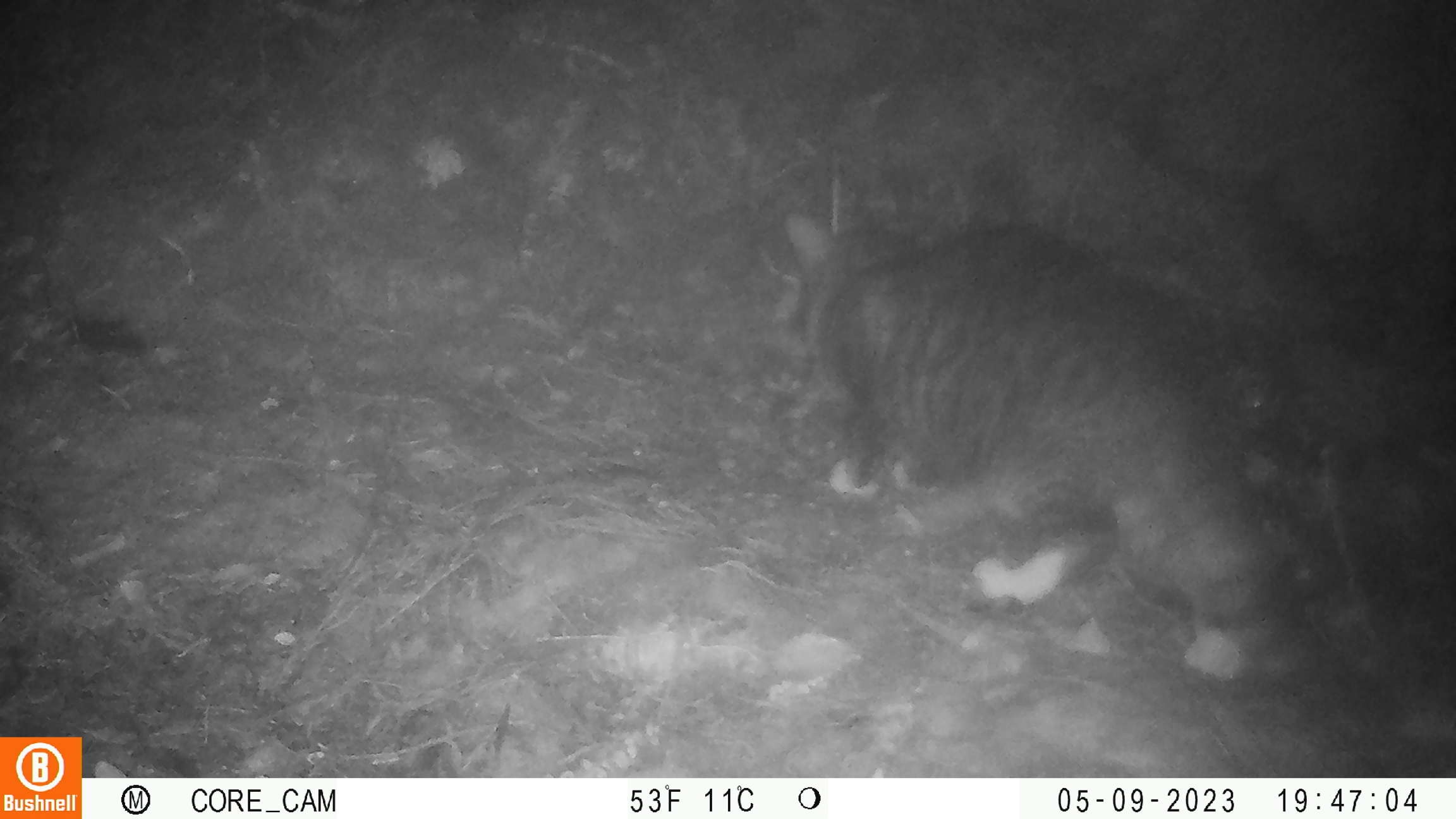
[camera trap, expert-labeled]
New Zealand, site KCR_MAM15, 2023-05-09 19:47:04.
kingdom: Animalia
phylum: Chordata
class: Mammalia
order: Carnivora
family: Felidae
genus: Felis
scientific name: Felis catus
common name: domestic cat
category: cat